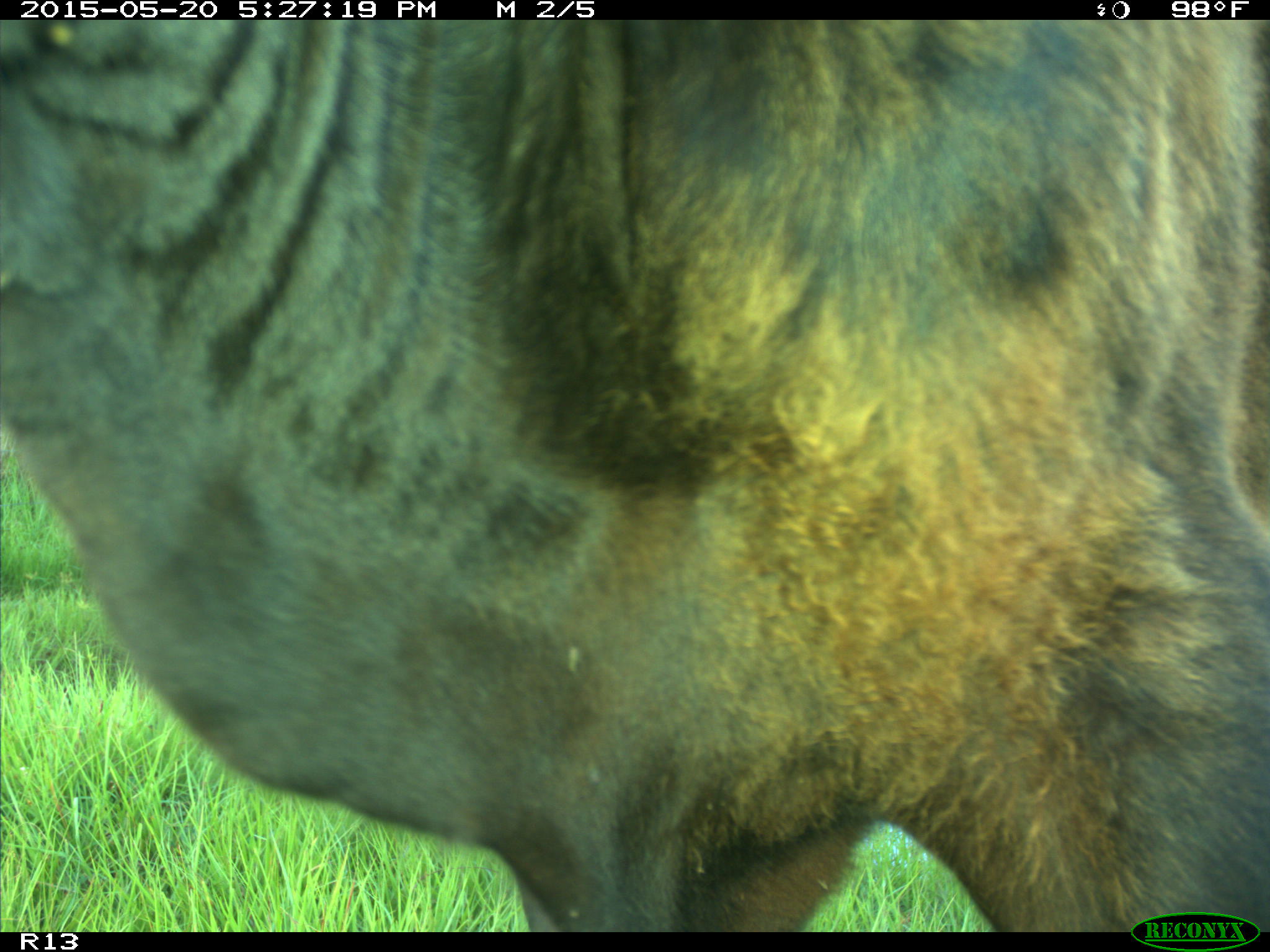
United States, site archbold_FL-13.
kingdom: Animalia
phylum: Chordata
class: Mammalia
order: Artiodactyla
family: Bovidae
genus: Bos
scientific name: Bos taurus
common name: domestic cow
Bos taurus (domestic cow).